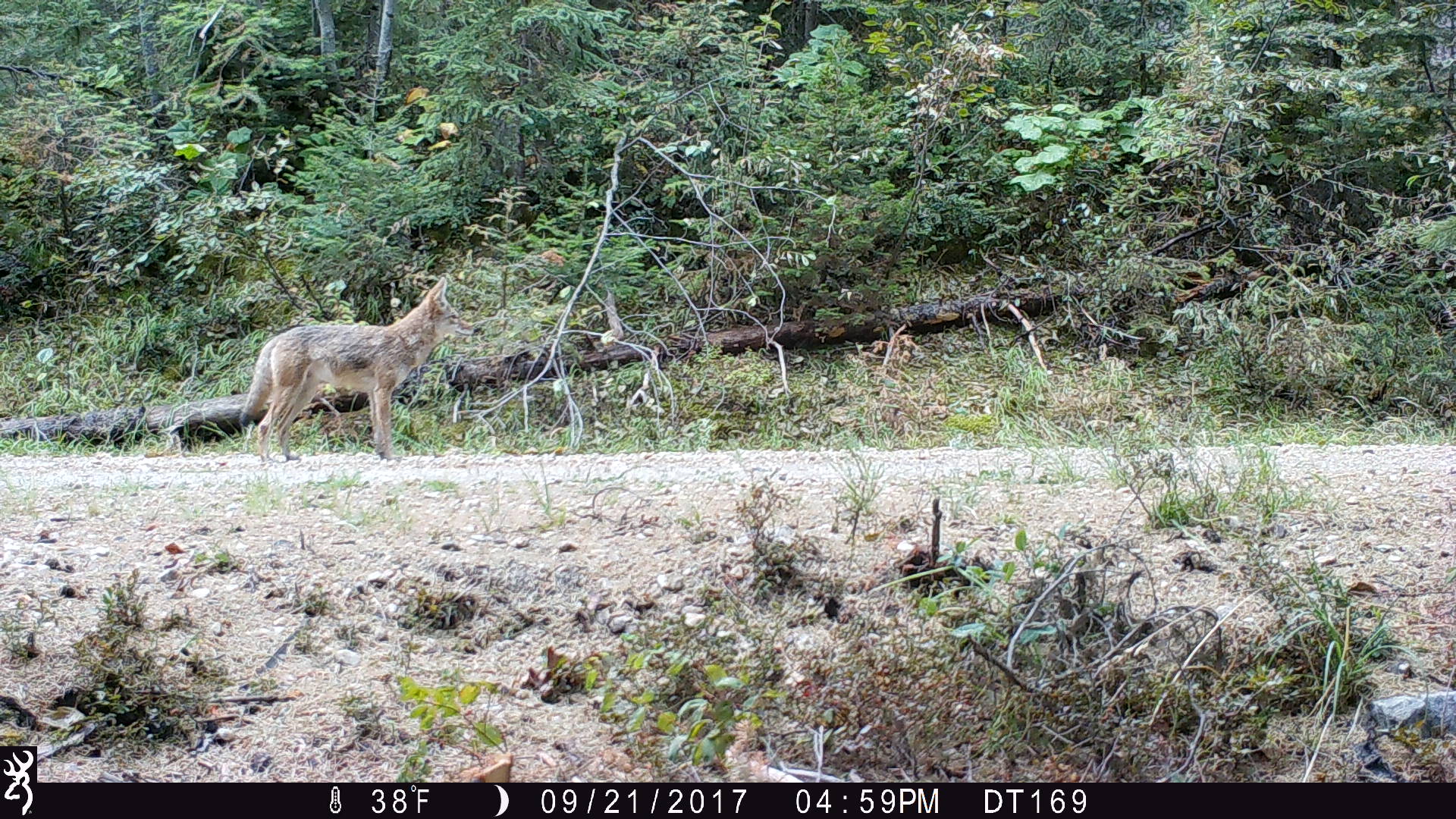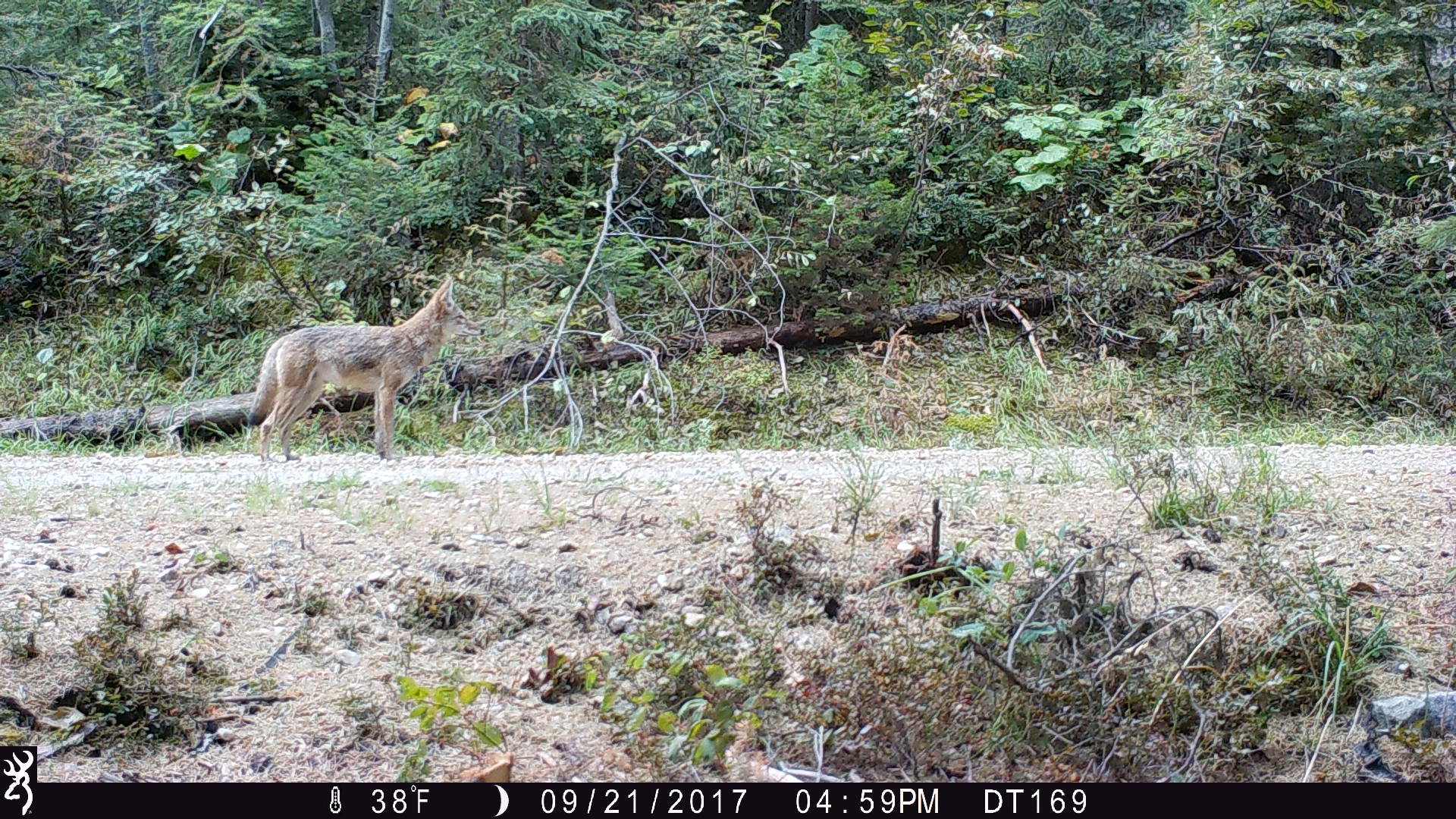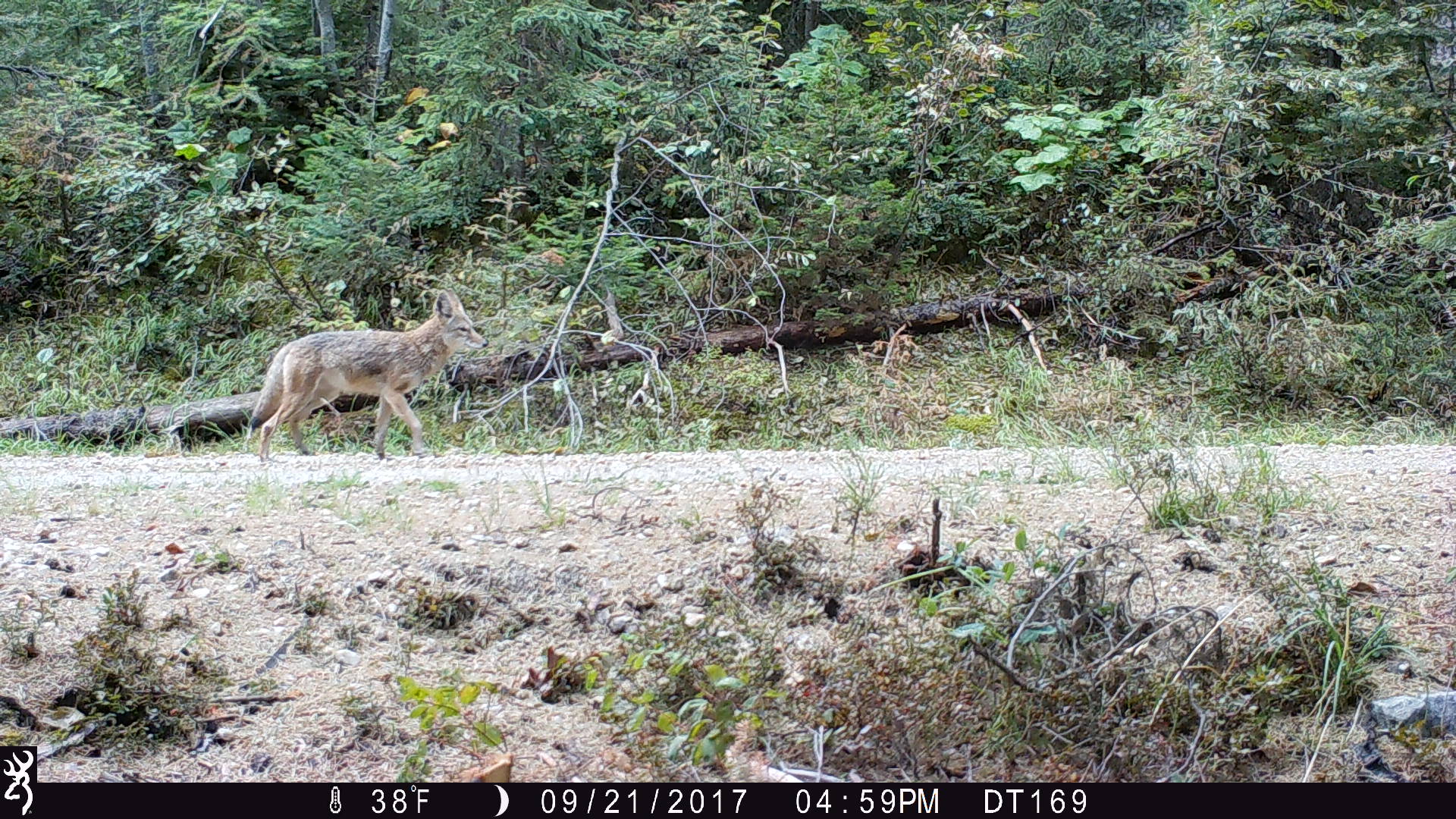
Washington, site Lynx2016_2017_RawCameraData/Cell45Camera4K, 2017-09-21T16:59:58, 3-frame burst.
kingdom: Animalia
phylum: Chordata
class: Mammalia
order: Carnivora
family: Canidae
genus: Canis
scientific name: Canis latrans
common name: coyote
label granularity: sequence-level